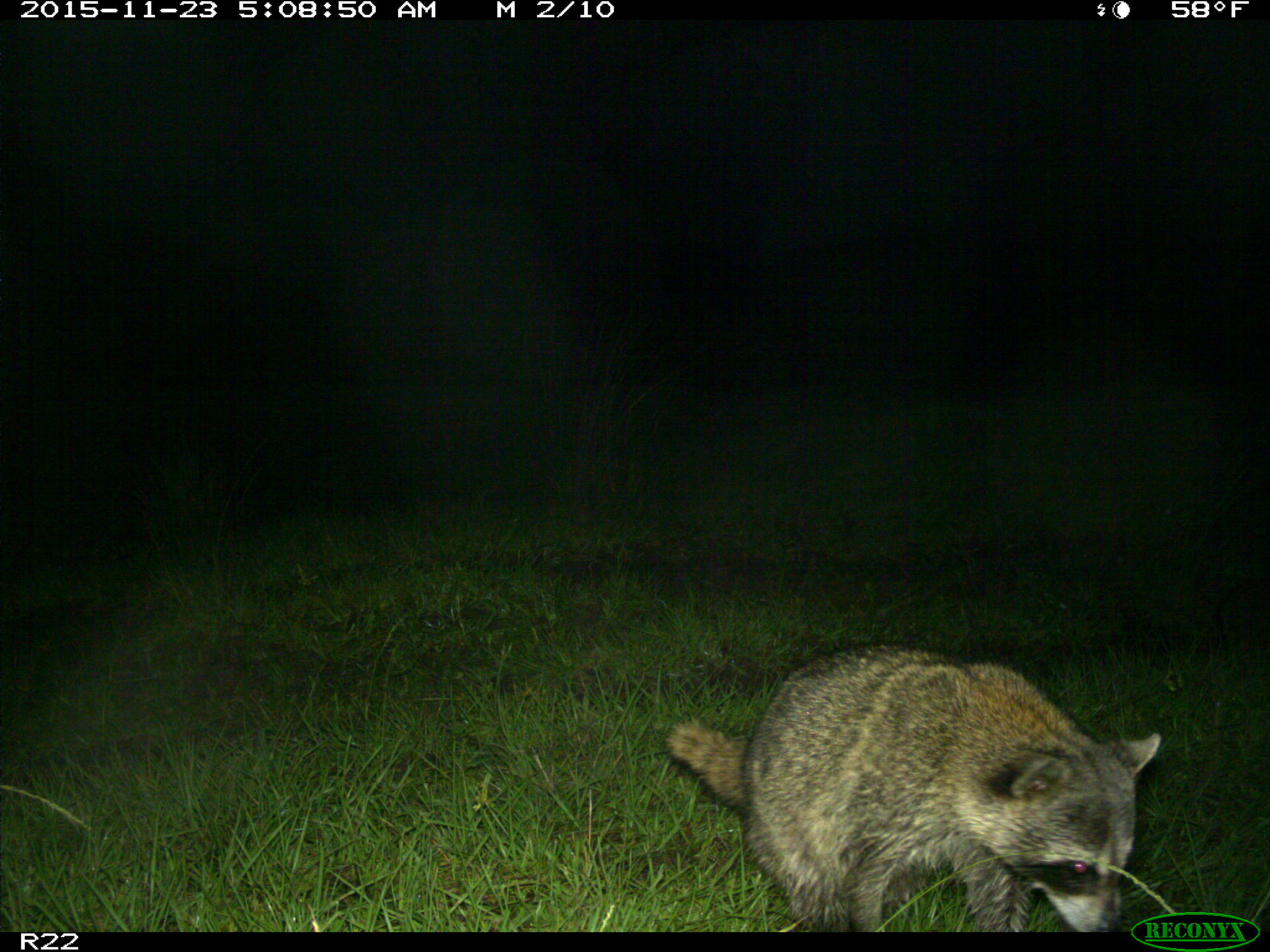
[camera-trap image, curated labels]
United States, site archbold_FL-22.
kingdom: Animalia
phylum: Chordata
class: Mammalia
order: Carnivora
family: Procyonidae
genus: Procyon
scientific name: Procyon lotor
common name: common raccoon